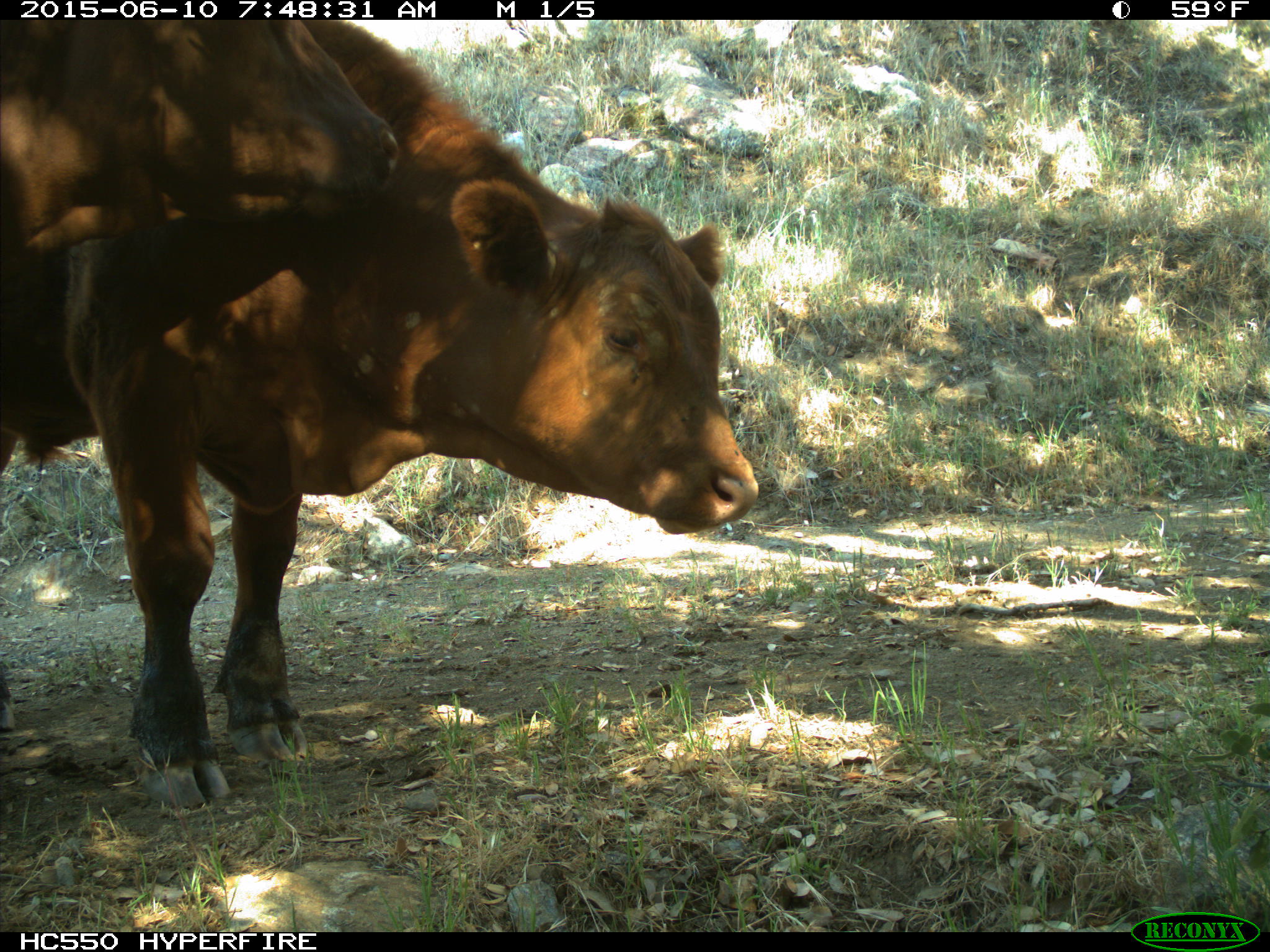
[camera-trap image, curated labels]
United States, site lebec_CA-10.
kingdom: Animalia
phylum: Chordata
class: Mammalia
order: Artiodactyla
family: Bovidae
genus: Bos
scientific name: Bos taurus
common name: domestic cow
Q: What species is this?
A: Bos taurus (domestic cow).